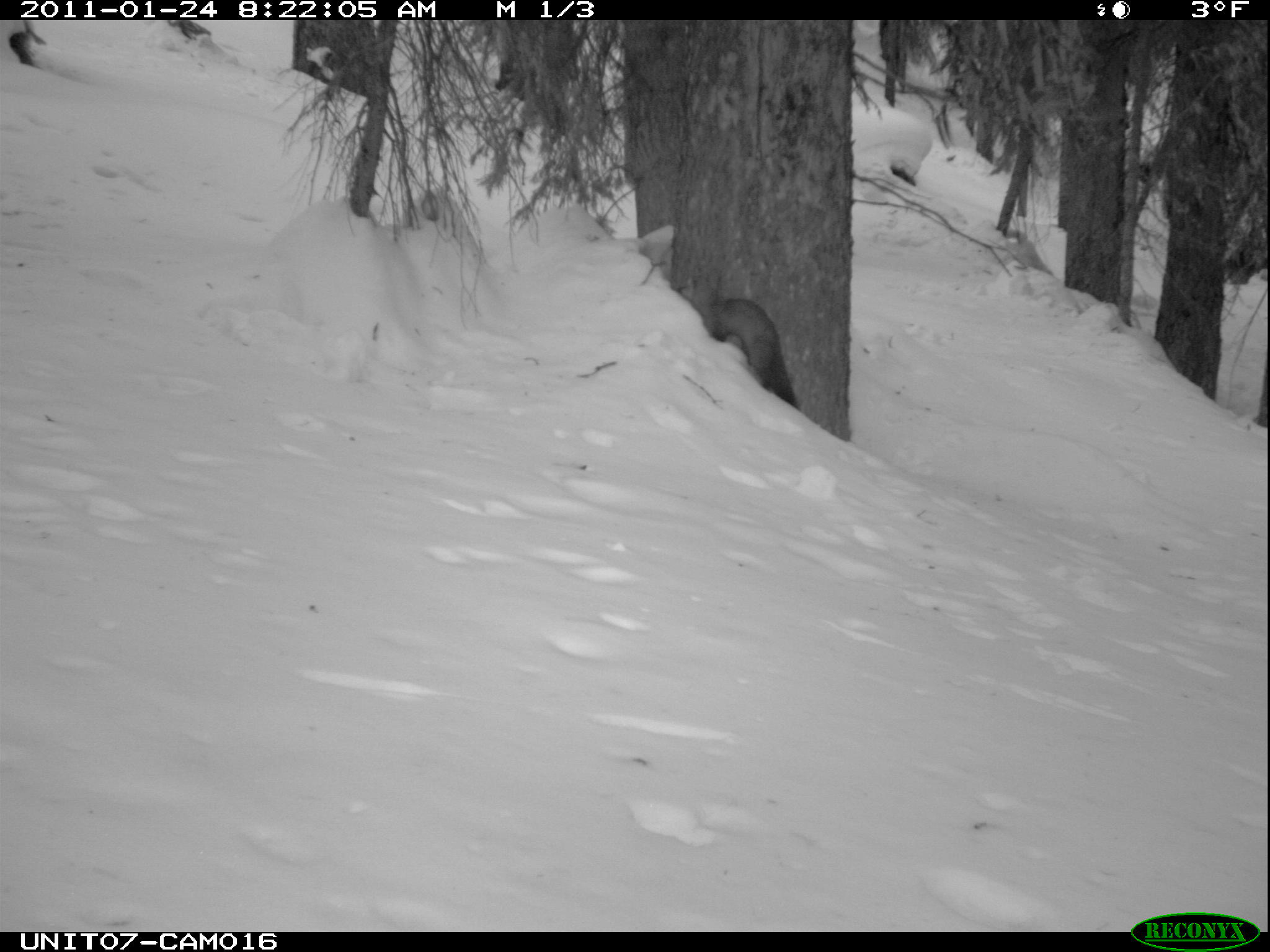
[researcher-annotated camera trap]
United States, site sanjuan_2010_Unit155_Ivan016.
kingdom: Animalia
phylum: Chordata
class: Mammalia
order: Carnivora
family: Mustelidae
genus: Martes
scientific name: Martes americana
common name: american marten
Martes americana (american marten).